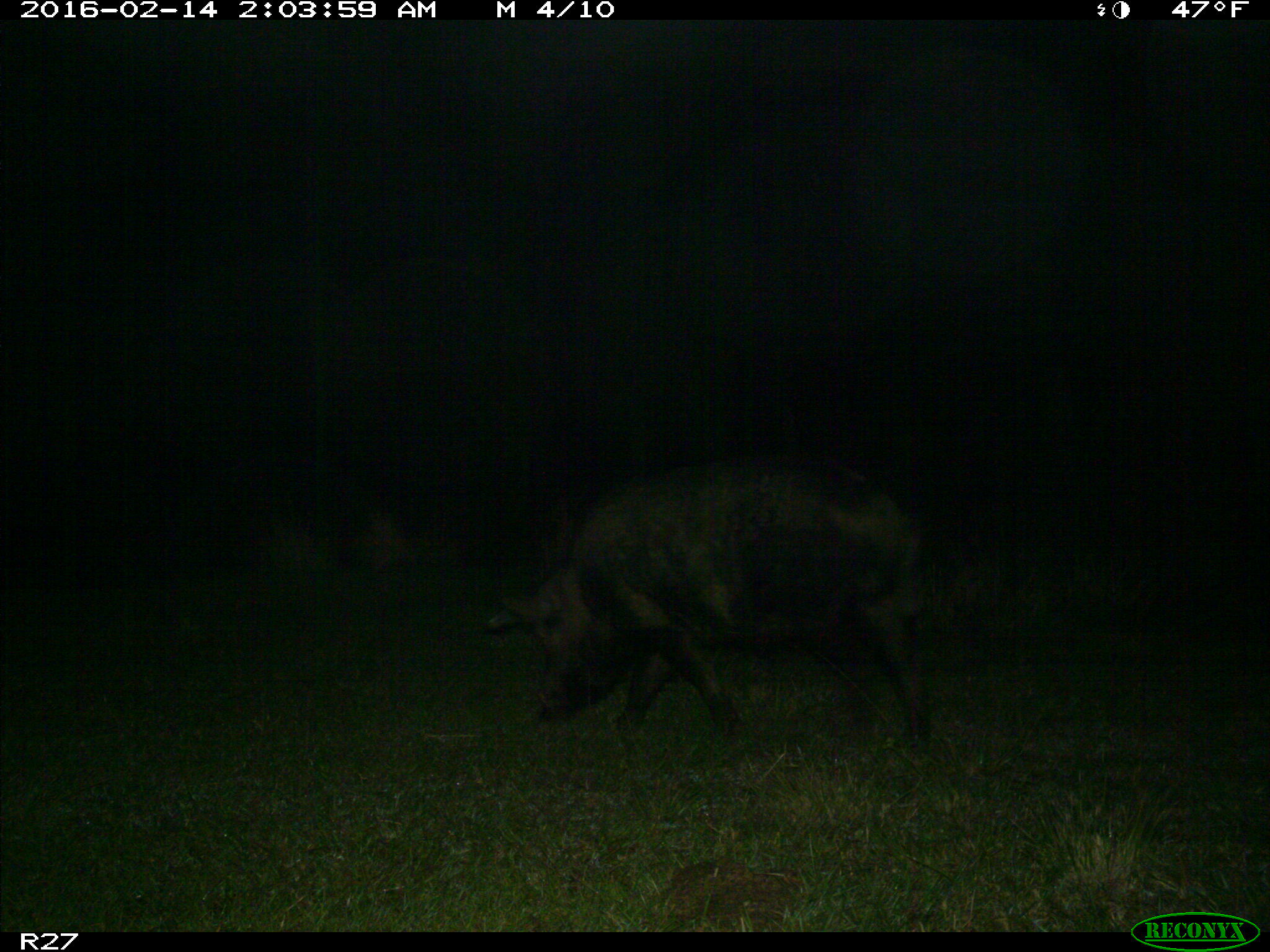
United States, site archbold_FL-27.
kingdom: Animalia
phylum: Chordata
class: Mammalia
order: Artiodactyla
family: Suidae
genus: Sus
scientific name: Sus scrofa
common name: wild boar